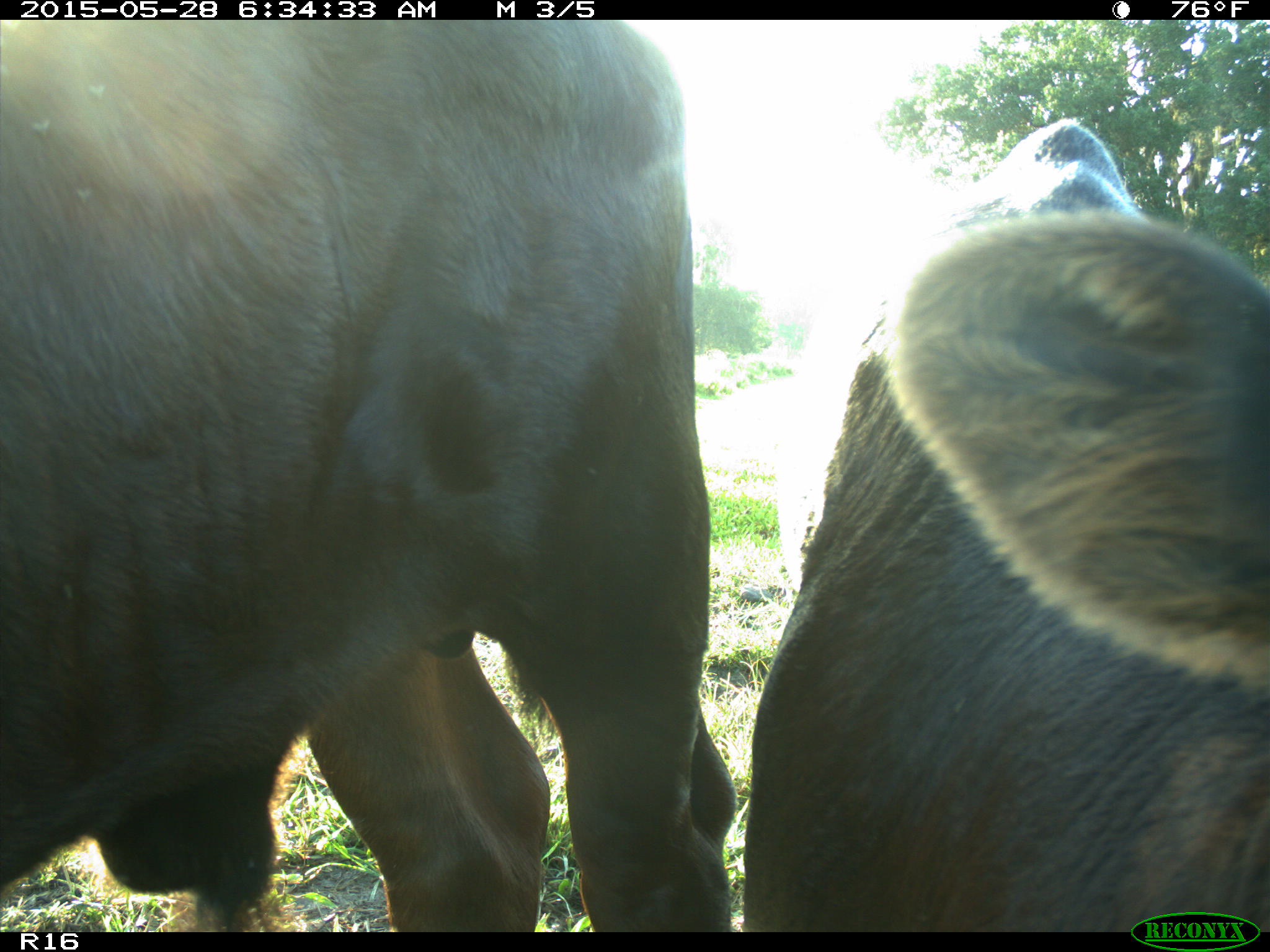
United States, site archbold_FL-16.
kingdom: Animalia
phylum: Chordata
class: Mammalia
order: Artiodactyla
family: Bovidae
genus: Bos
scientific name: Bos taurus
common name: domestic cow